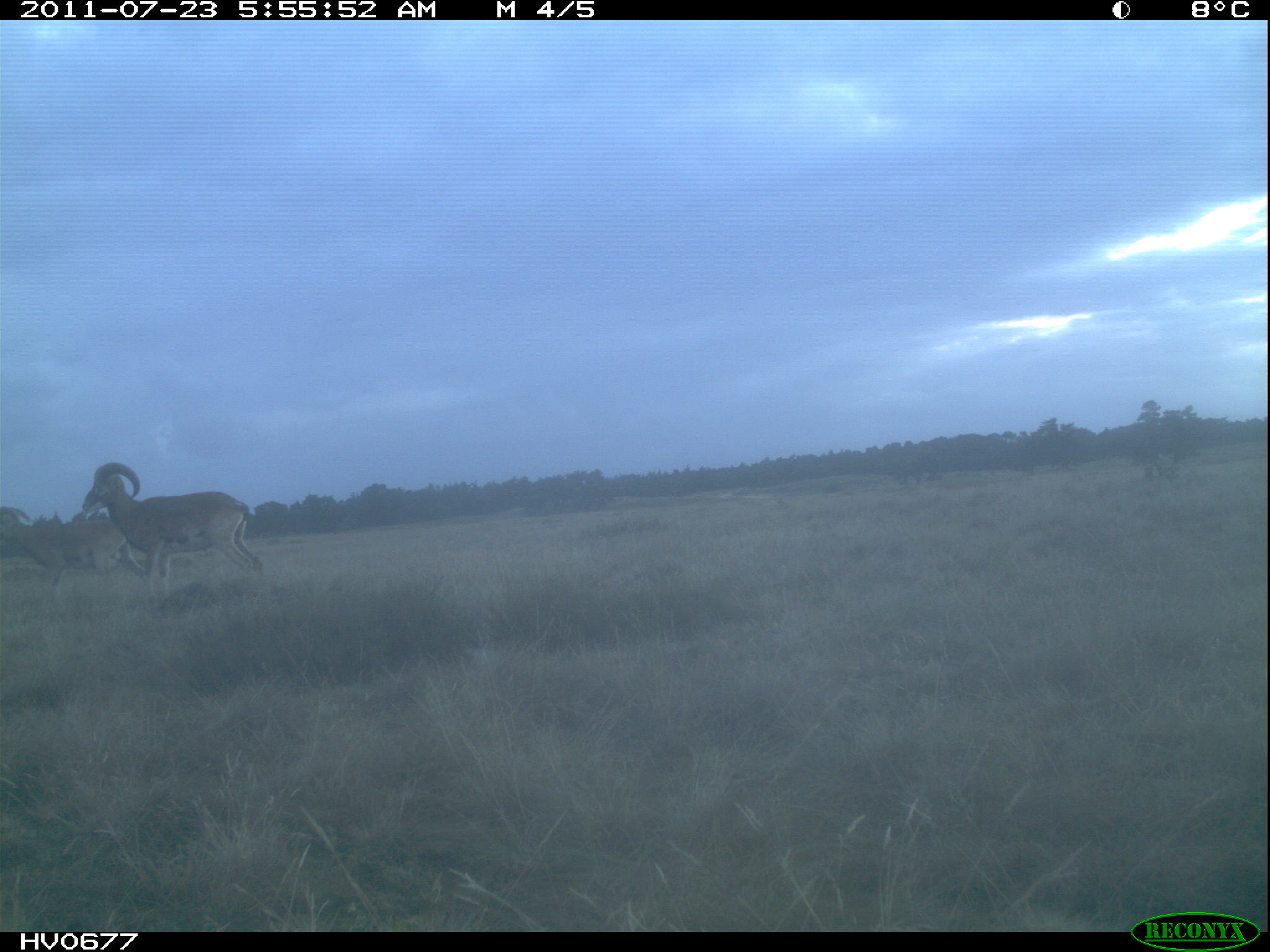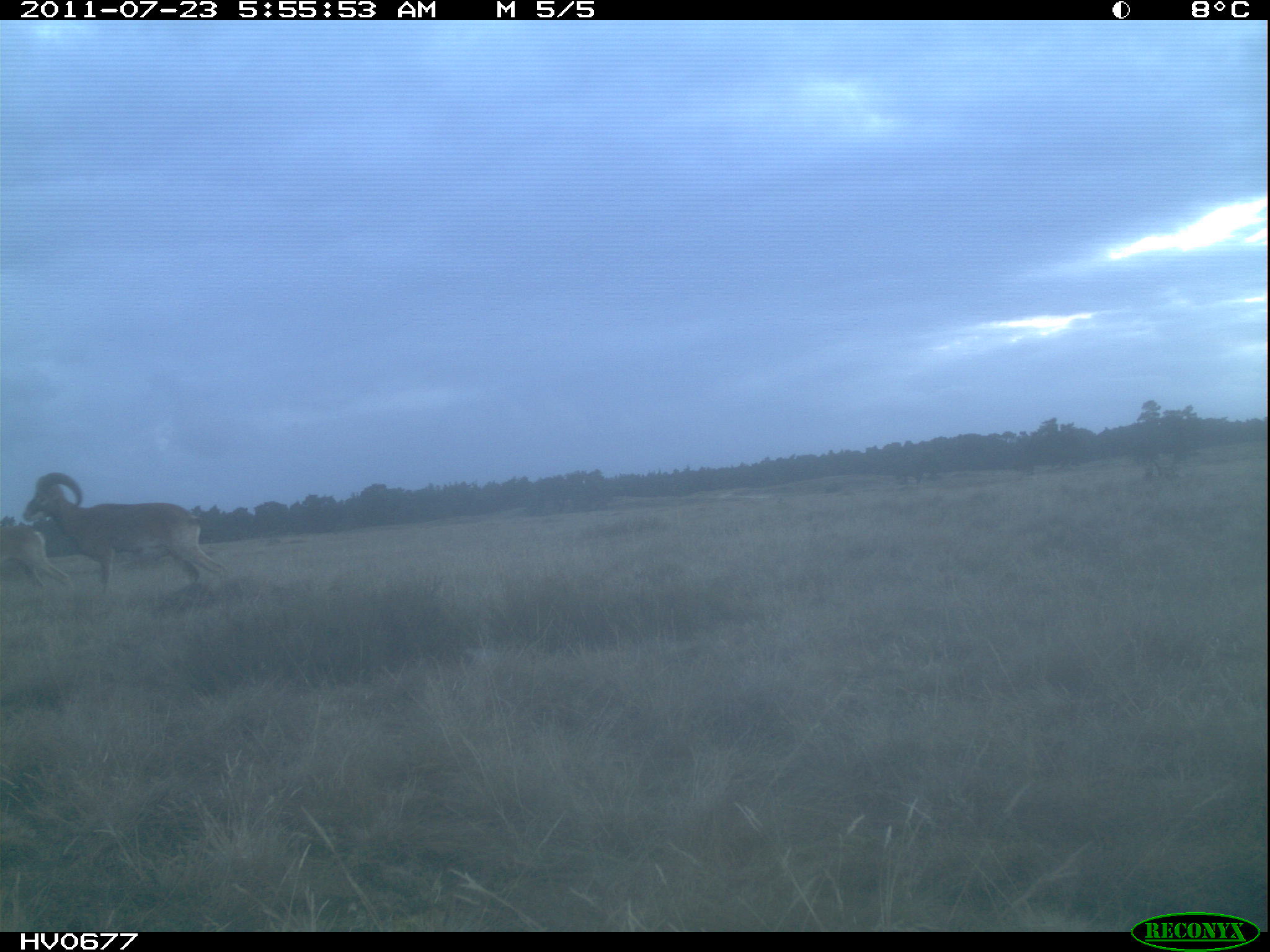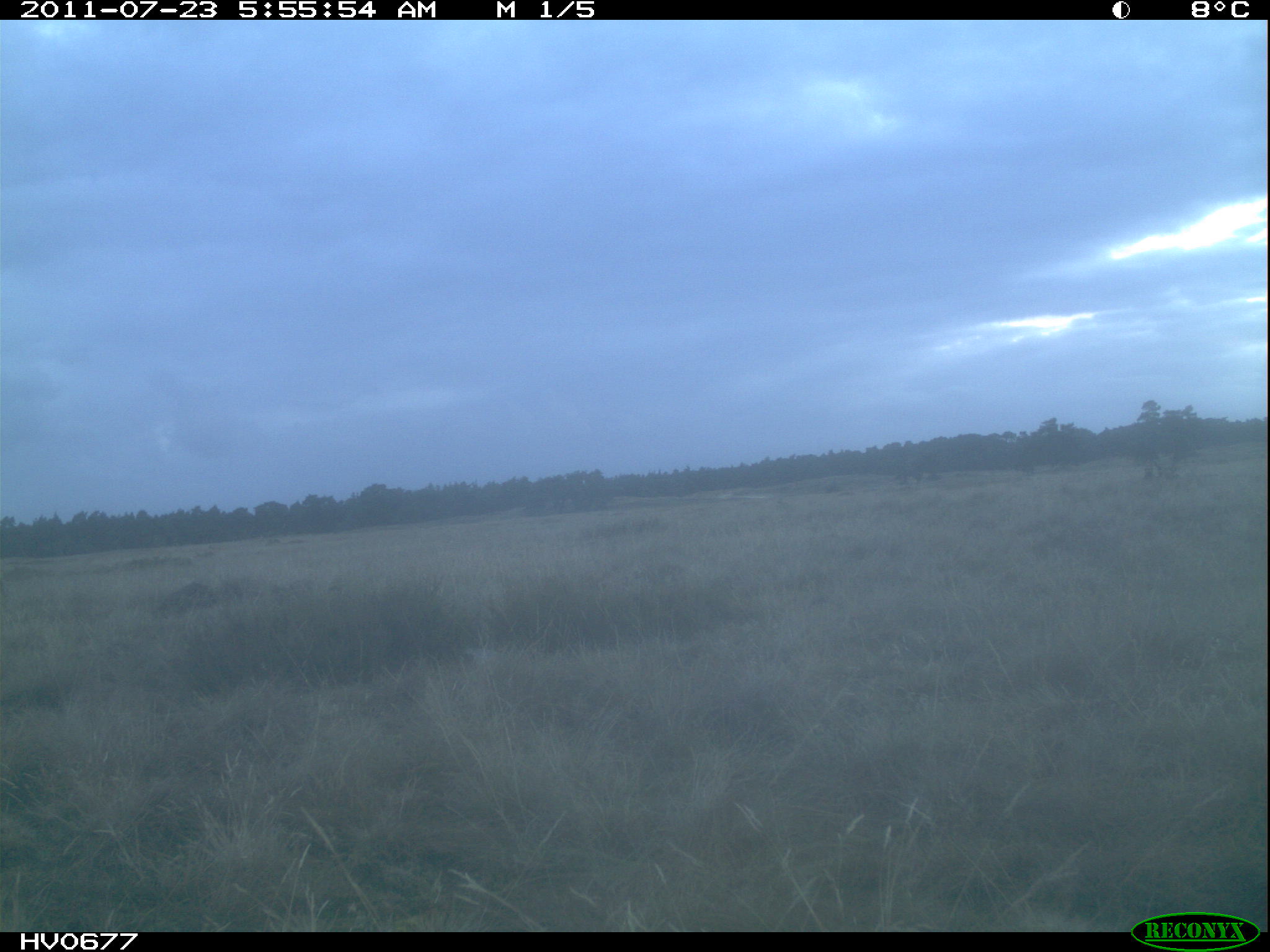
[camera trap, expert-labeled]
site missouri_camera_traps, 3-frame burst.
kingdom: Animalia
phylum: Chordata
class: Mammalia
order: Artiodactyla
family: Bovidae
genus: Ovis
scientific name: Ovis ammon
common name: mouflon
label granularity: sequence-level